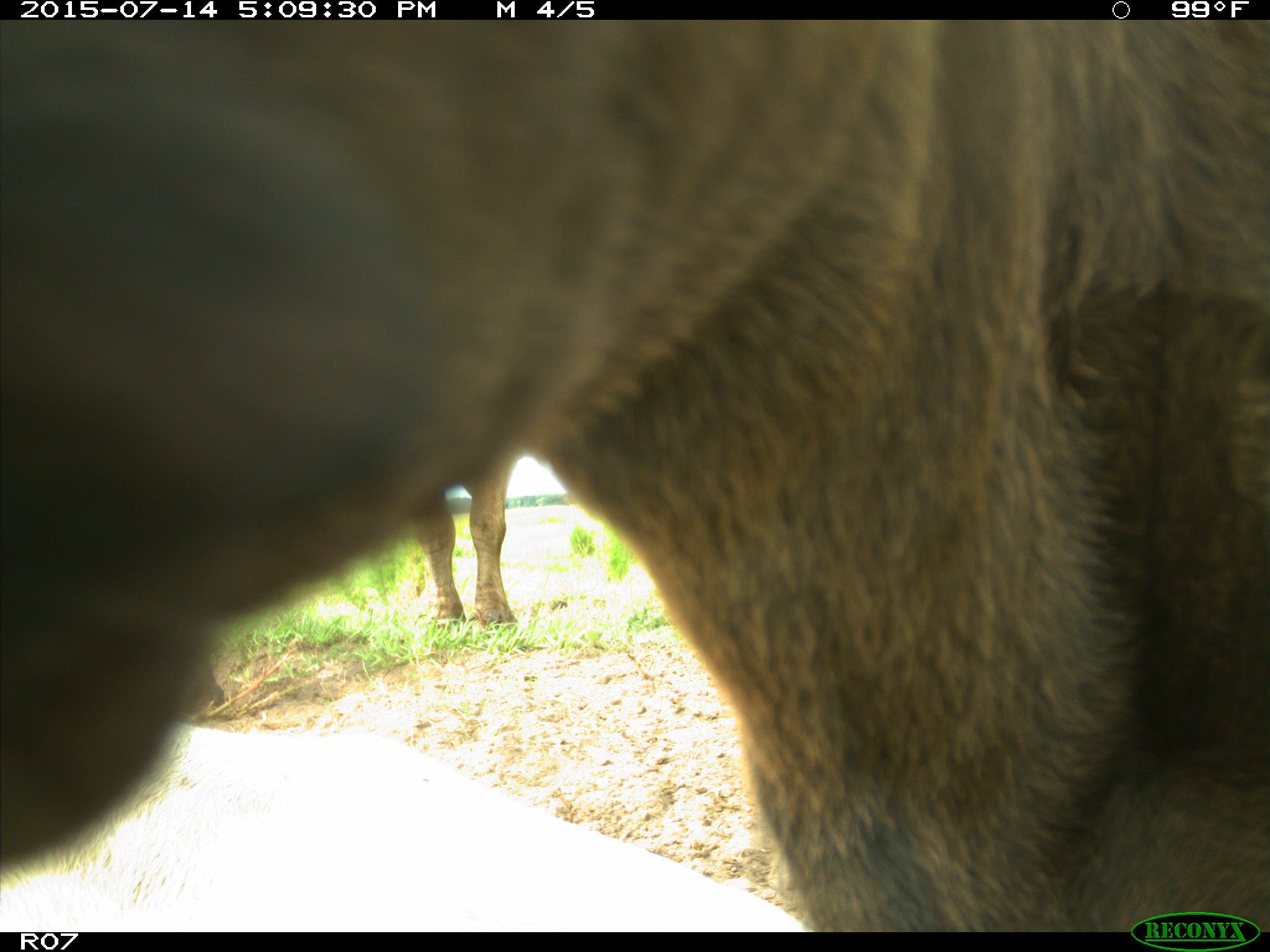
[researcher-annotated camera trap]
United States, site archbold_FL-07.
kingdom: Animalia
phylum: Chordata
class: Mammalia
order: Artiodactyla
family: Bovidae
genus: Bos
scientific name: Bos taurus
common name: domestic cow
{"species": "Bos taurus (domestic cow)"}